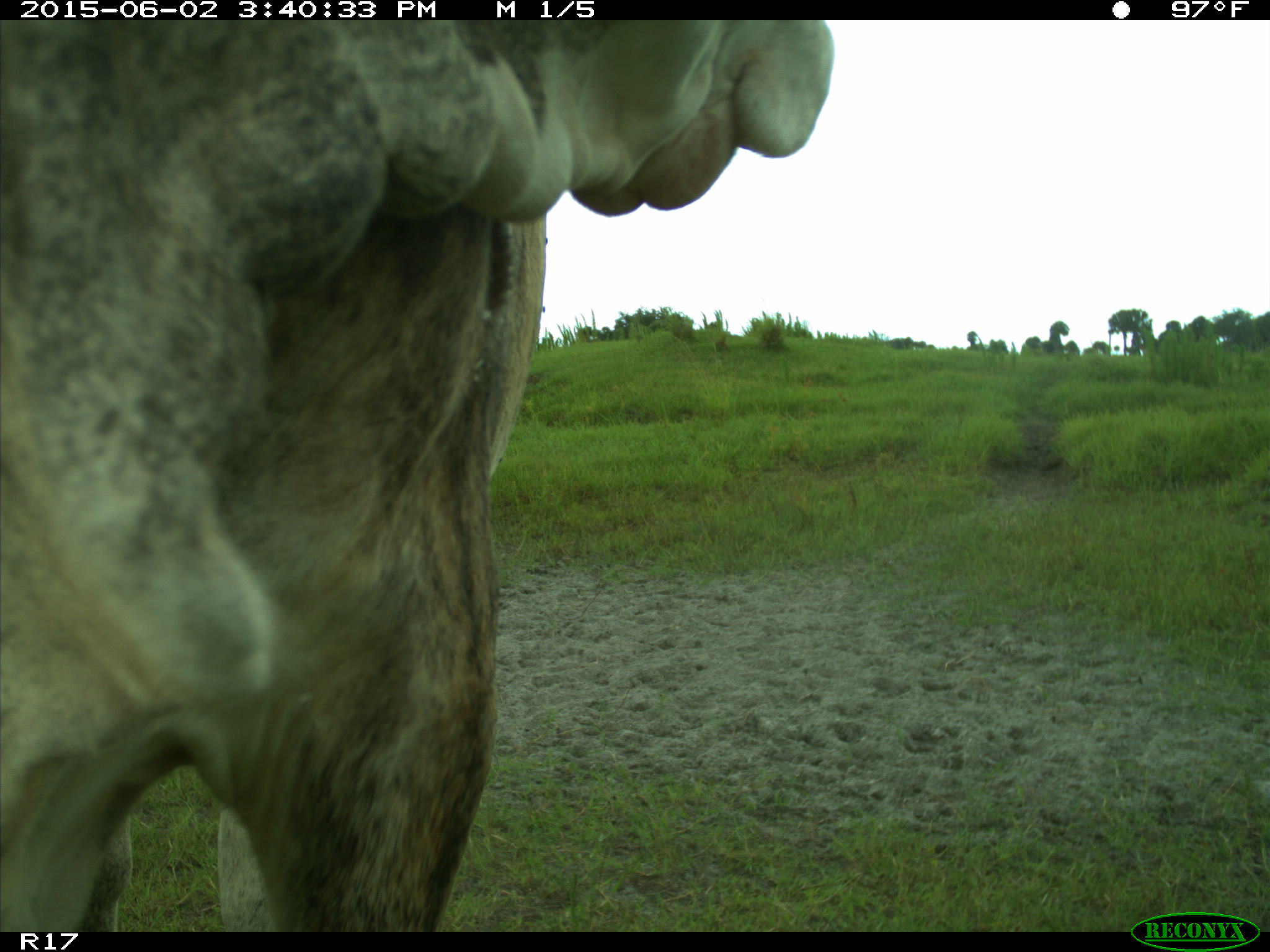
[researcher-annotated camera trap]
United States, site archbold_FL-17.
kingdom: Animalia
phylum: Chordata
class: Mammalia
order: Artiodactyla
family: Bovidae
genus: Bos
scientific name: Bos taurus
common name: domestic cow